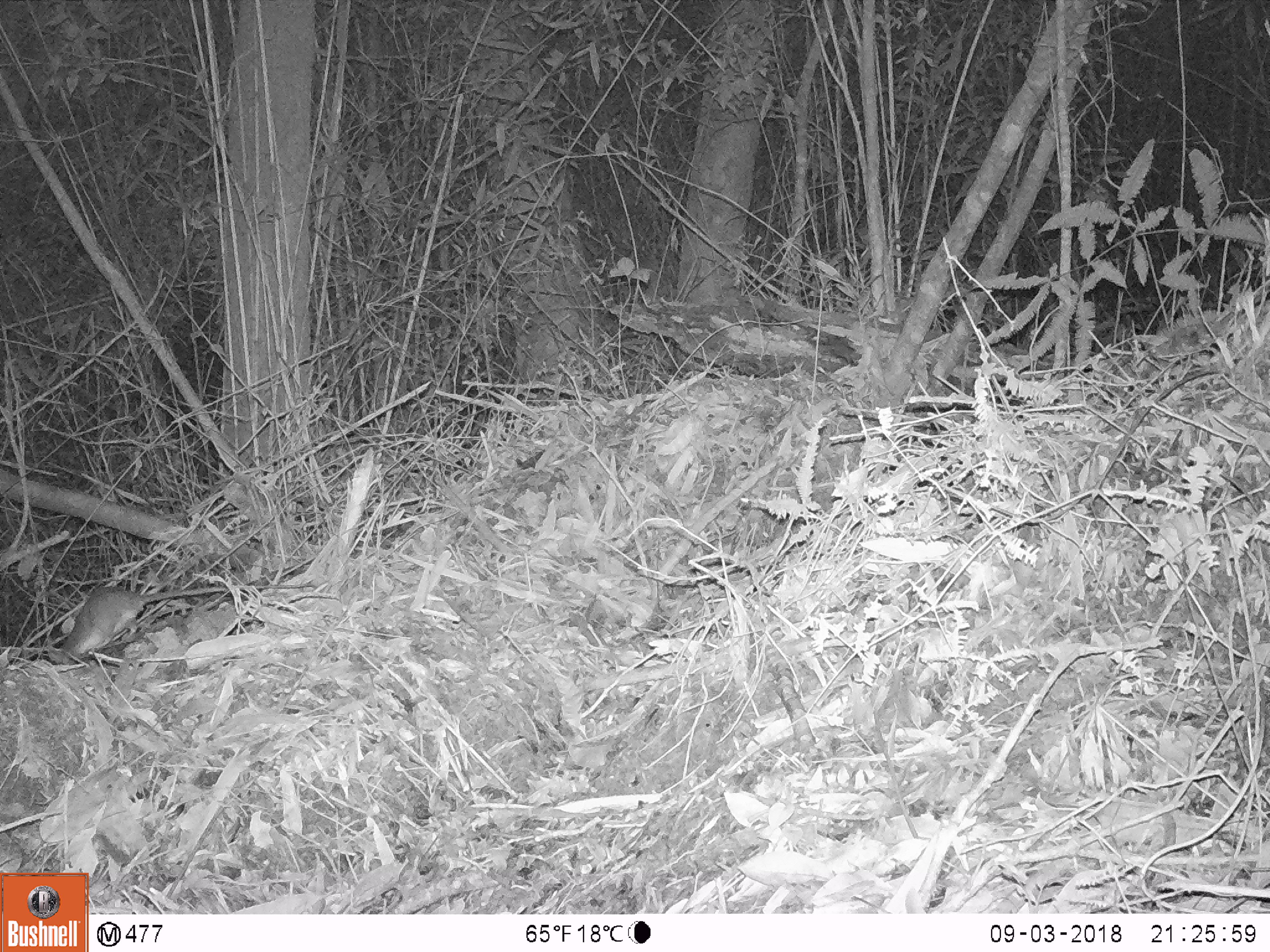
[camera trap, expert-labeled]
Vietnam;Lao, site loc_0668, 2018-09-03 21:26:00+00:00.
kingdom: Animalia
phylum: Chordata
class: Mammalia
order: Rodentia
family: Muridae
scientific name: Muridae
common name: old-world mice and rats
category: unidentified murid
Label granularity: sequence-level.